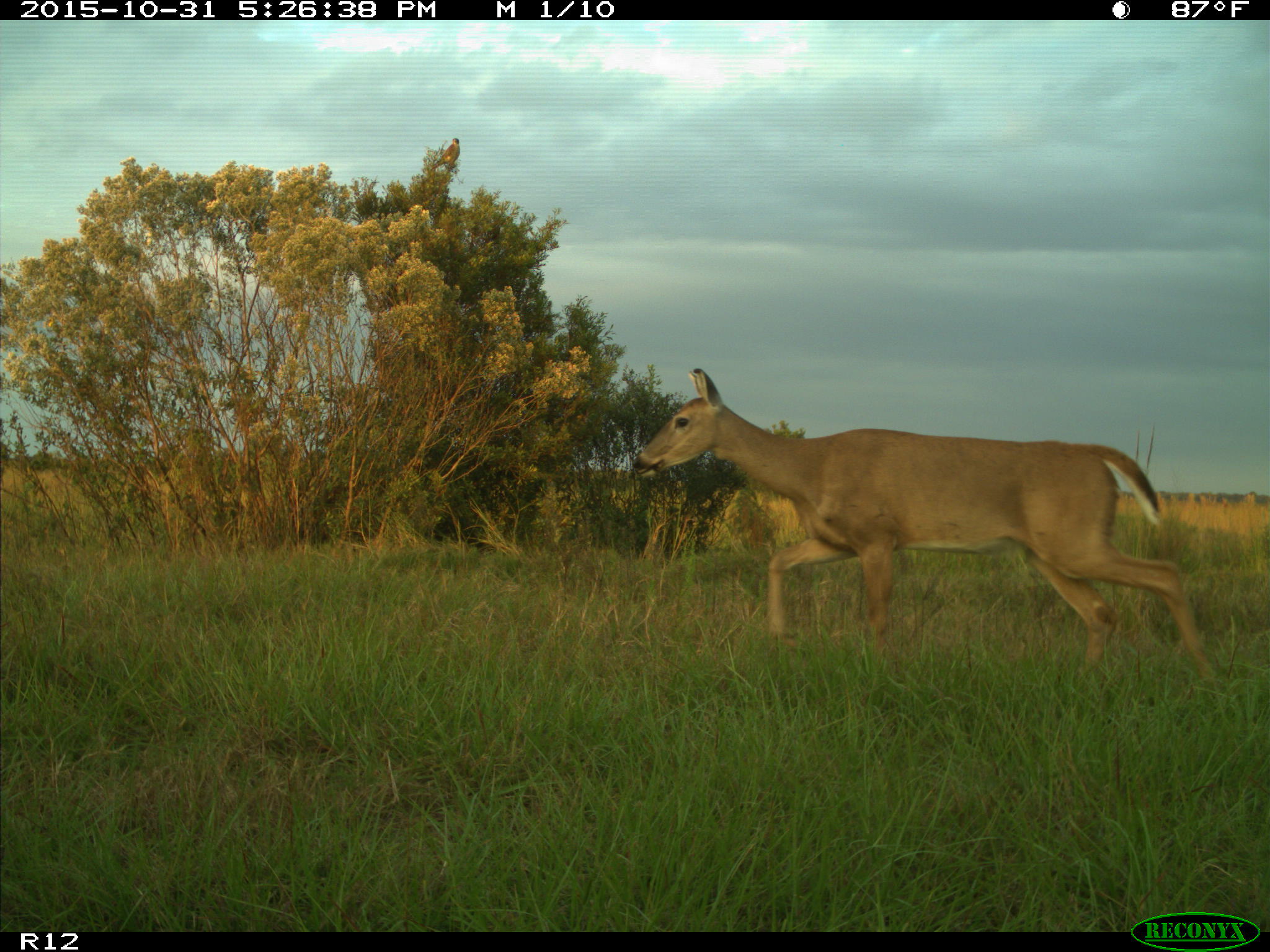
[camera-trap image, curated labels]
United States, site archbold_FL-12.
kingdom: Animalia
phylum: Chordata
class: Mammalia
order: Artiodactyla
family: Cervidae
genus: Odocoileus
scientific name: Odocoileus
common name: deer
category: unidentified deer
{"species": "unidentified deer (deer) (Odocoileus)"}